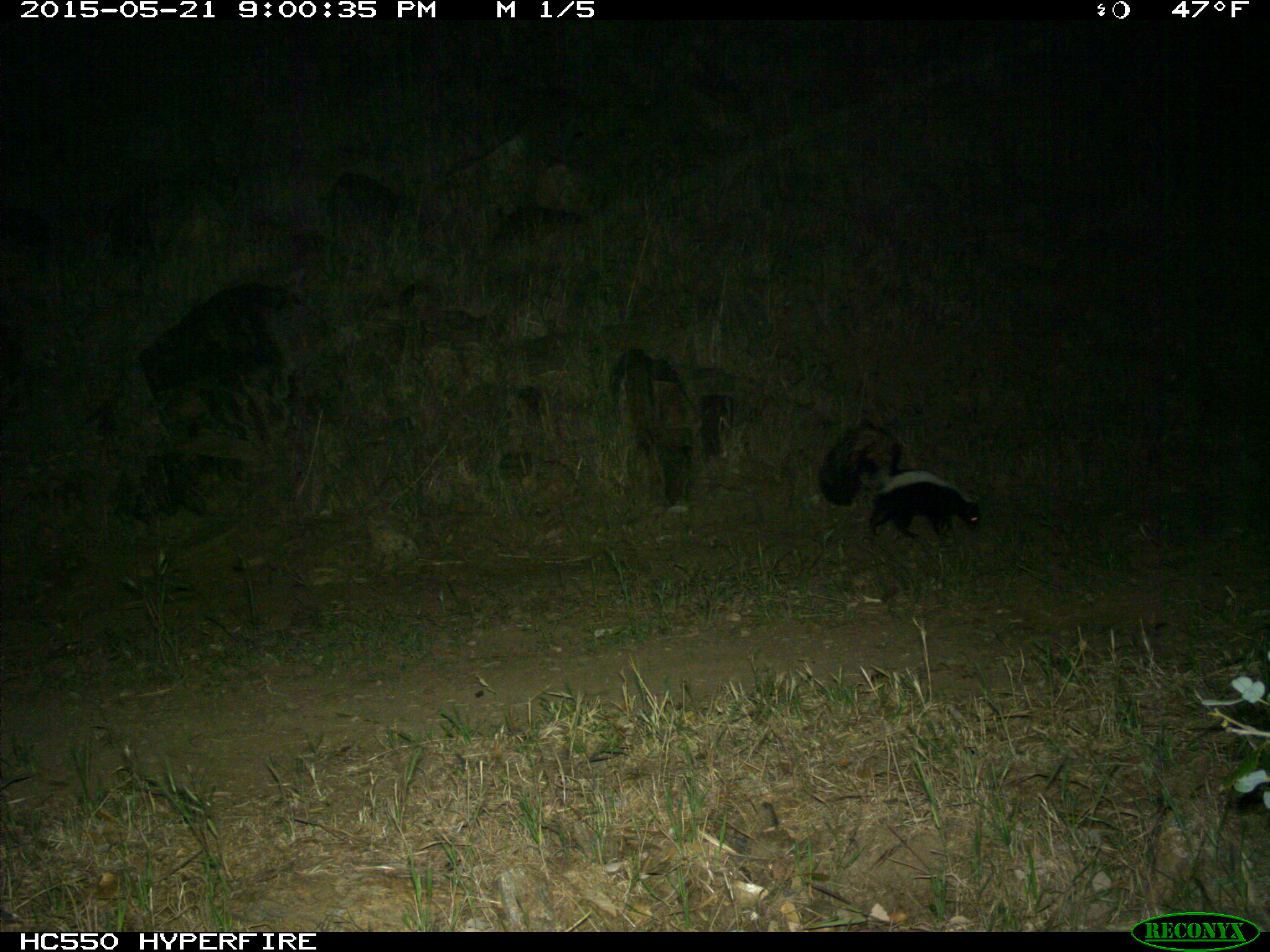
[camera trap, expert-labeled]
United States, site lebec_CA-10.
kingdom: Animalia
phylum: Chordata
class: Mammalia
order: Carnivora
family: Mephitidae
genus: Mephitis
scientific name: Mephitis mephitis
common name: striped skunk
Mephitis mephitis (striped skunk).